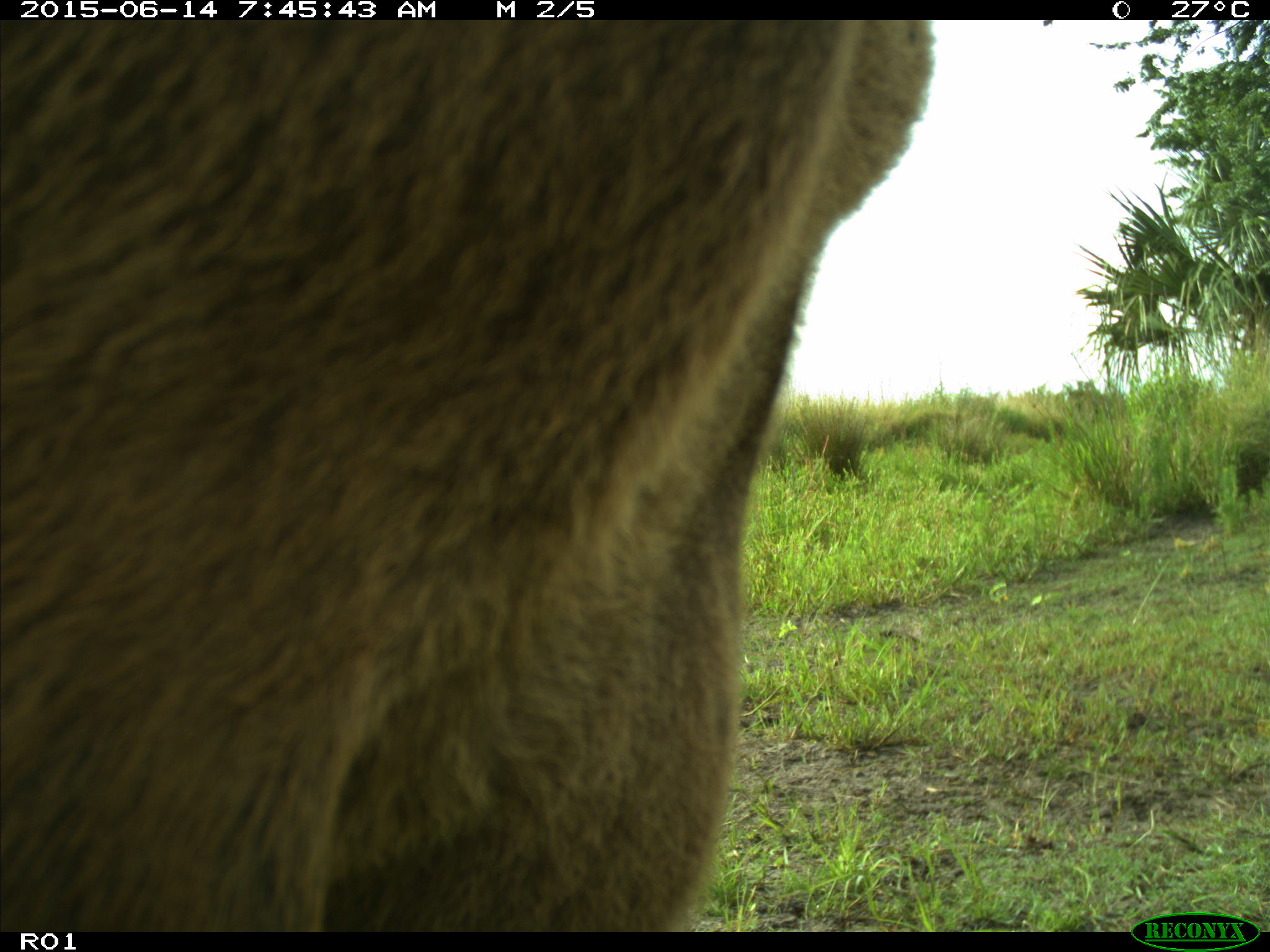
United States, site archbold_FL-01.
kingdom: Animalia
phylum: Chordata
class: Mammalia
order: Artiodactyla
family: Bovidae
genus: Bos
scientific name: Bos taurus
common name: domestic cow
Bos taurus (domestic cow).